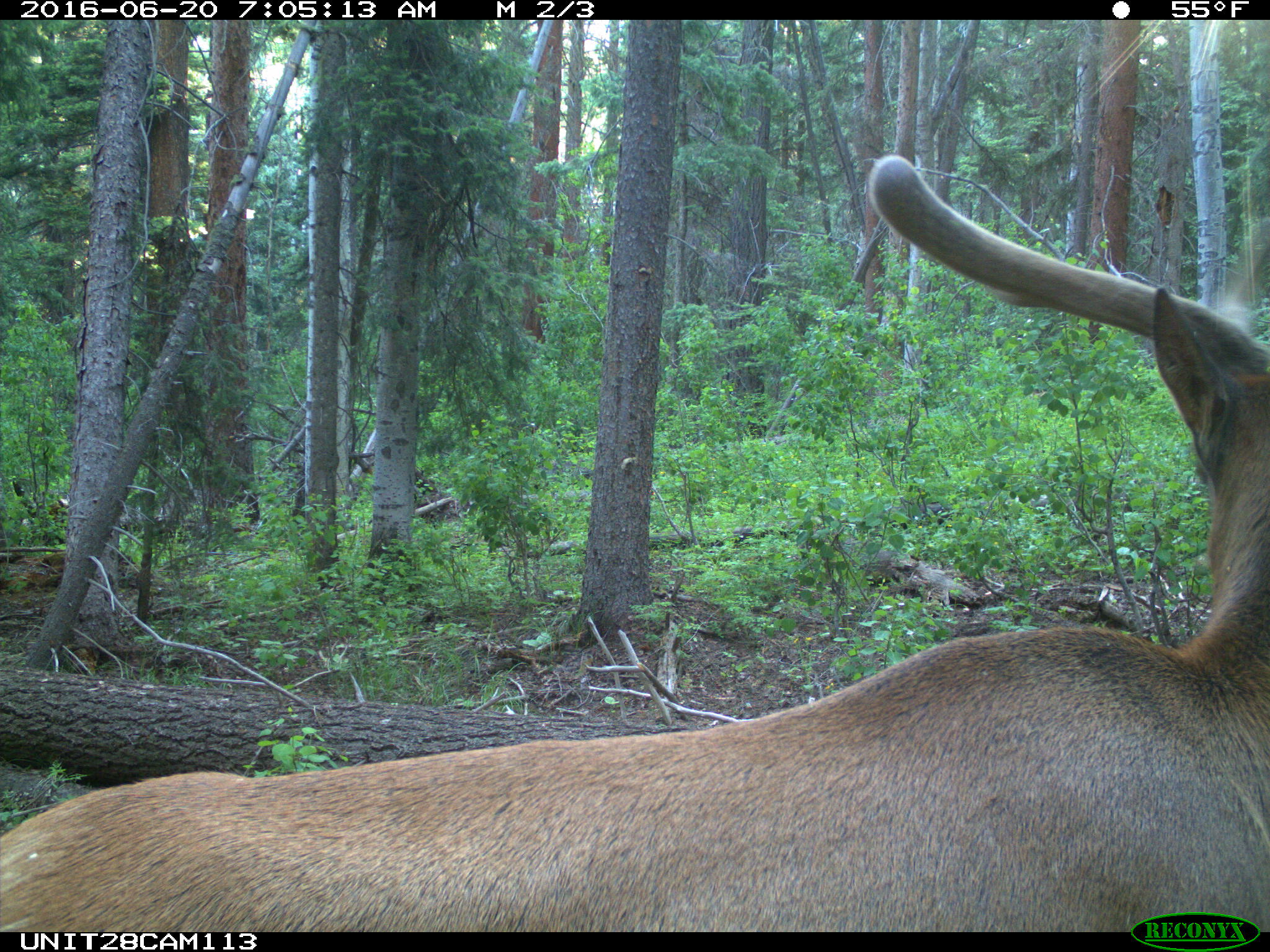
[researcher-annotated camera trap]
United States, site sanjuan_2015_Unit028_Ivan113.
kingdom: Animalia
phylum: Chordata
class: Mammalia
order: Artiodactyla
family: Cervidae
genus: Cervus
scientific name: Cervus elaphus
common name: red deer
Cervus elaphus (red deer).